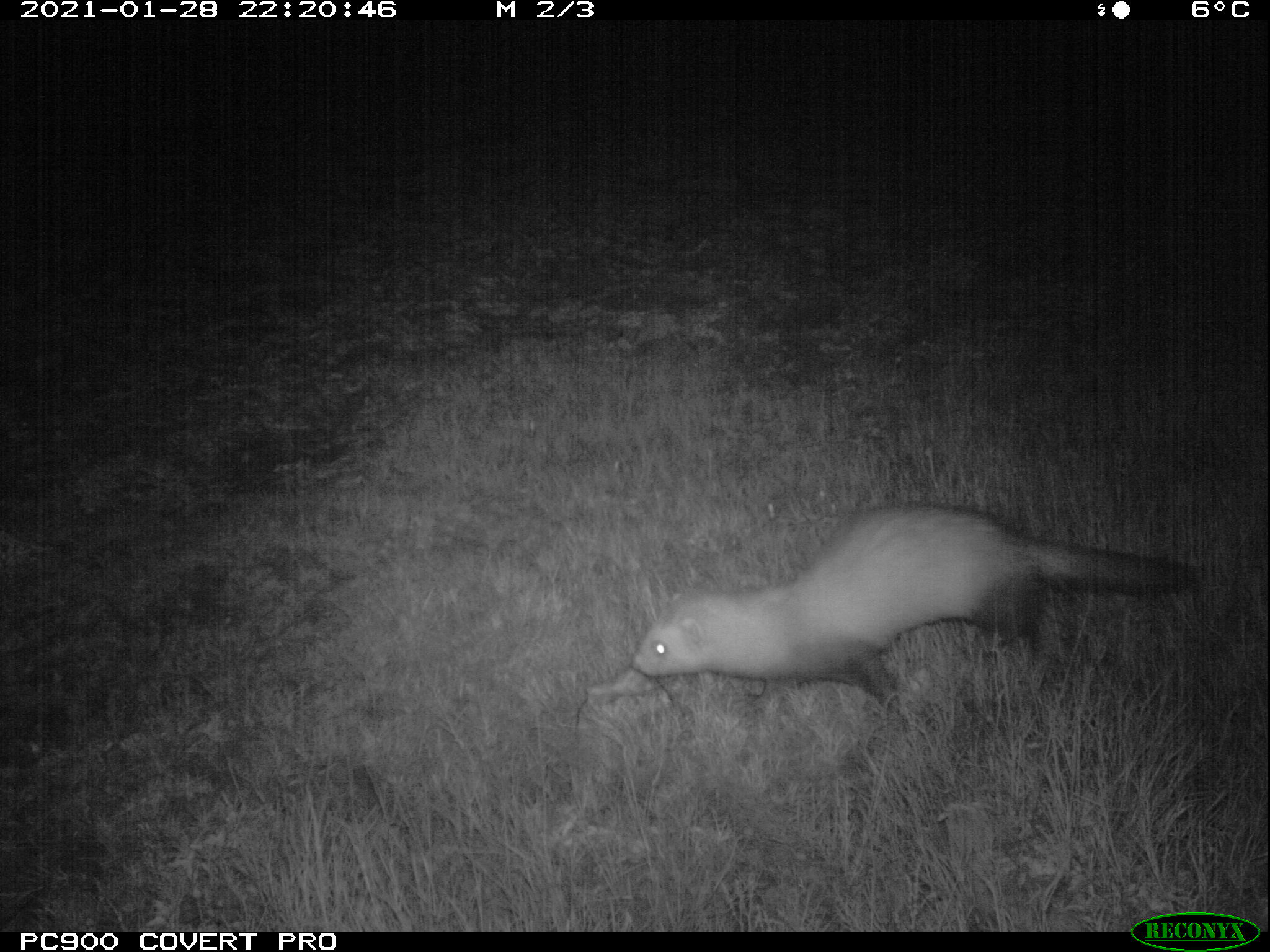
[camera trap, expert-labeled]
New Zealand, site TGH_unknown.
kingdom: Animalia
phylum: Chordata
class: Mammalia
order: Carnivora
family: Mustelidae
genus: Mustela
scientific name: Mustela furo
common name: ferret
Ferret (Mustela furo).